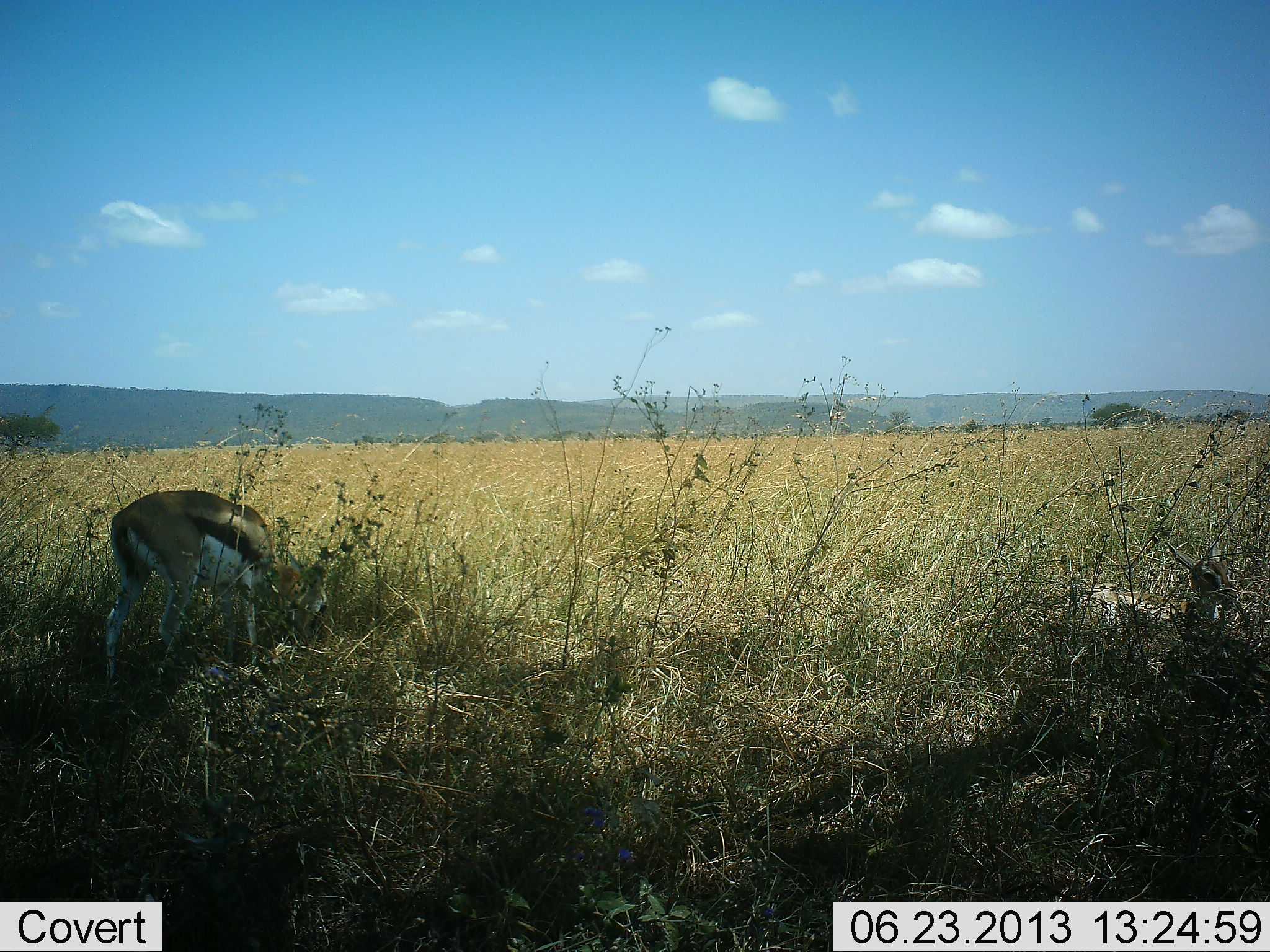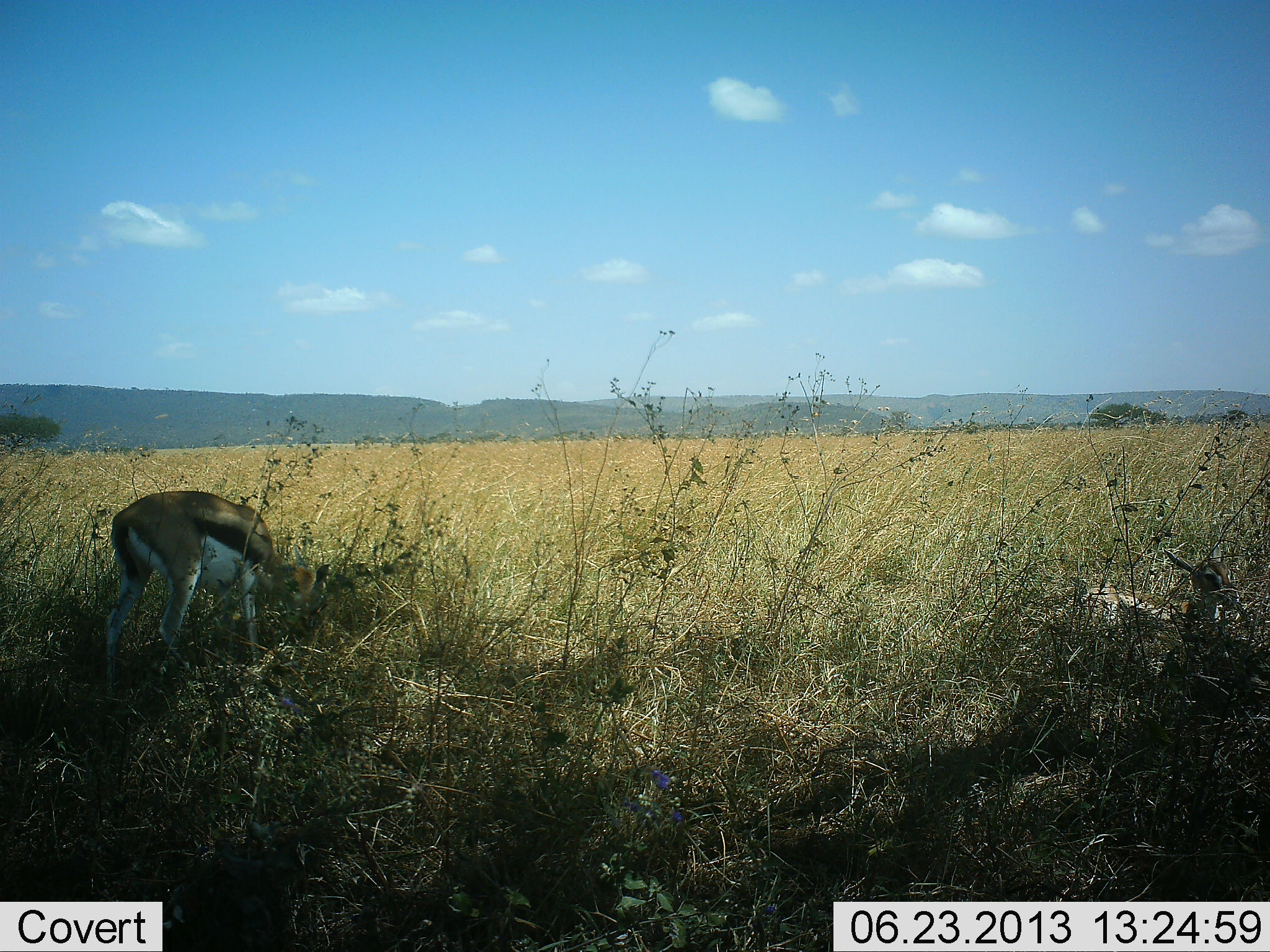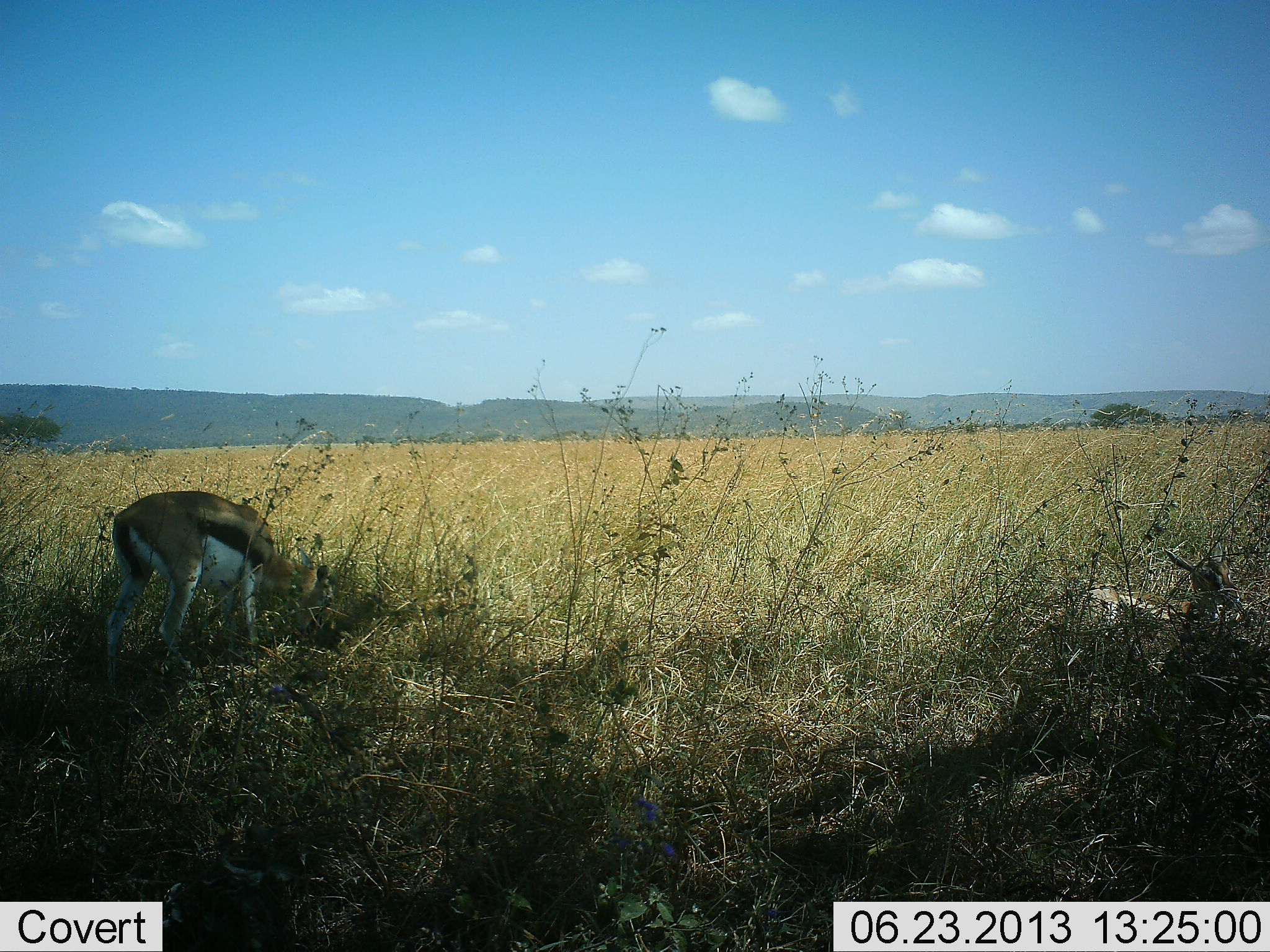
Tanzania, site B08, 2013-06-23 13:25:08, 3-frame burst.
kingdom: Animalia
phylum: Chordata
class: Mammalia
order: Artiodactyla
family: Bovidae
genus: Eudorcas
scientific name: Eudorcas thomsonii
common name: thomson's gazelle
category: gazellethomsons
Gazellethomsons (thomson's gazelle) (Eudorcas thomsonii), count 2. Behavior (volunteer vote fractions): standing 39%, resting 61%, moving 0%, interacting 0%. Young present (vote fraction): 4%. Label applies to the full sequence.